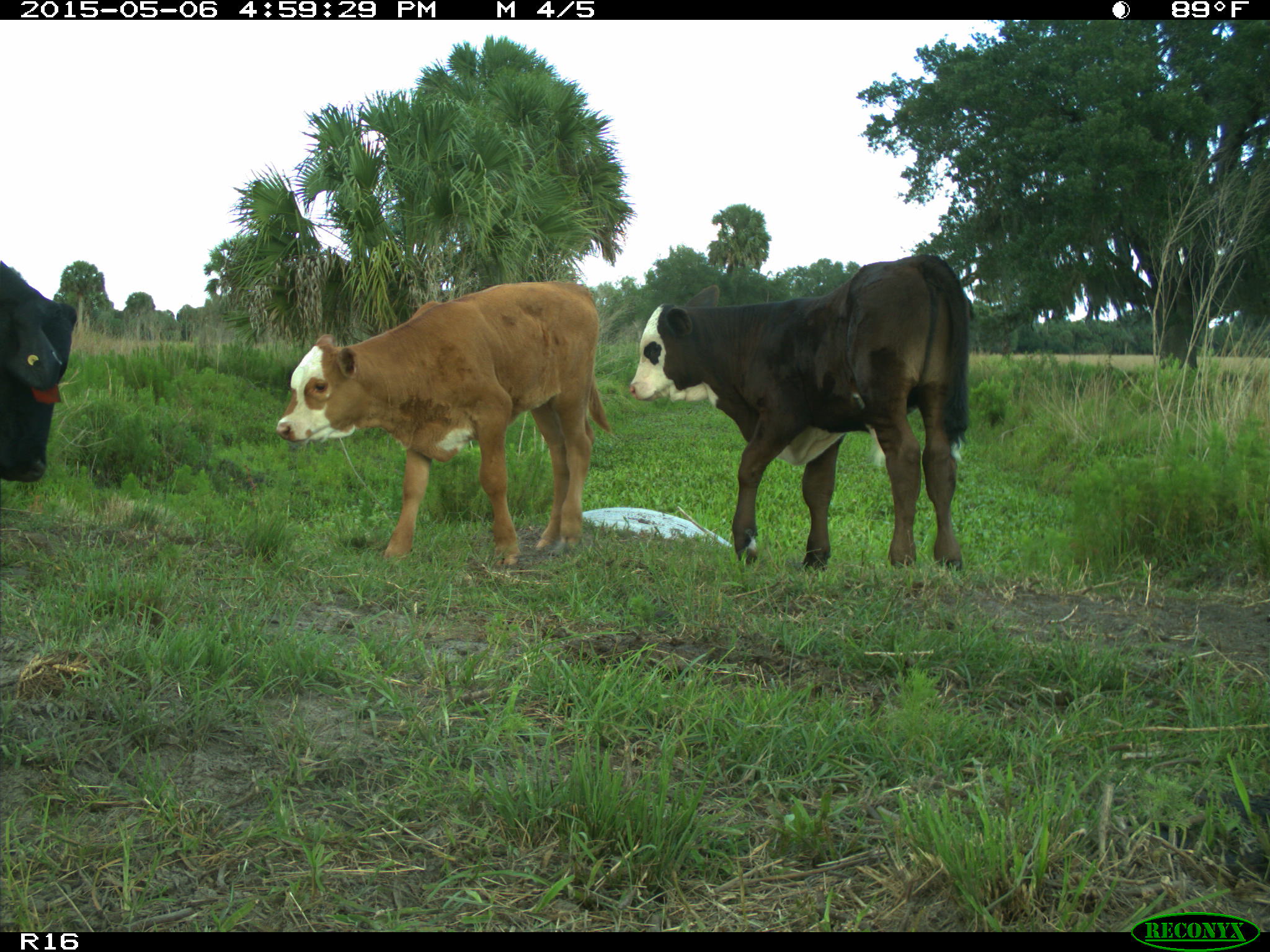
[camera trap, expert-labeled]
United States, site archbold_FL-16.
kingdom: Animalia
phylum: Chordata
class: Mammalia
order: Artiodactyla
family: Bovidae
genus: Bos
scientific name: Bos taurus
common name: domestic cow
Bos taurus (domestic cow).